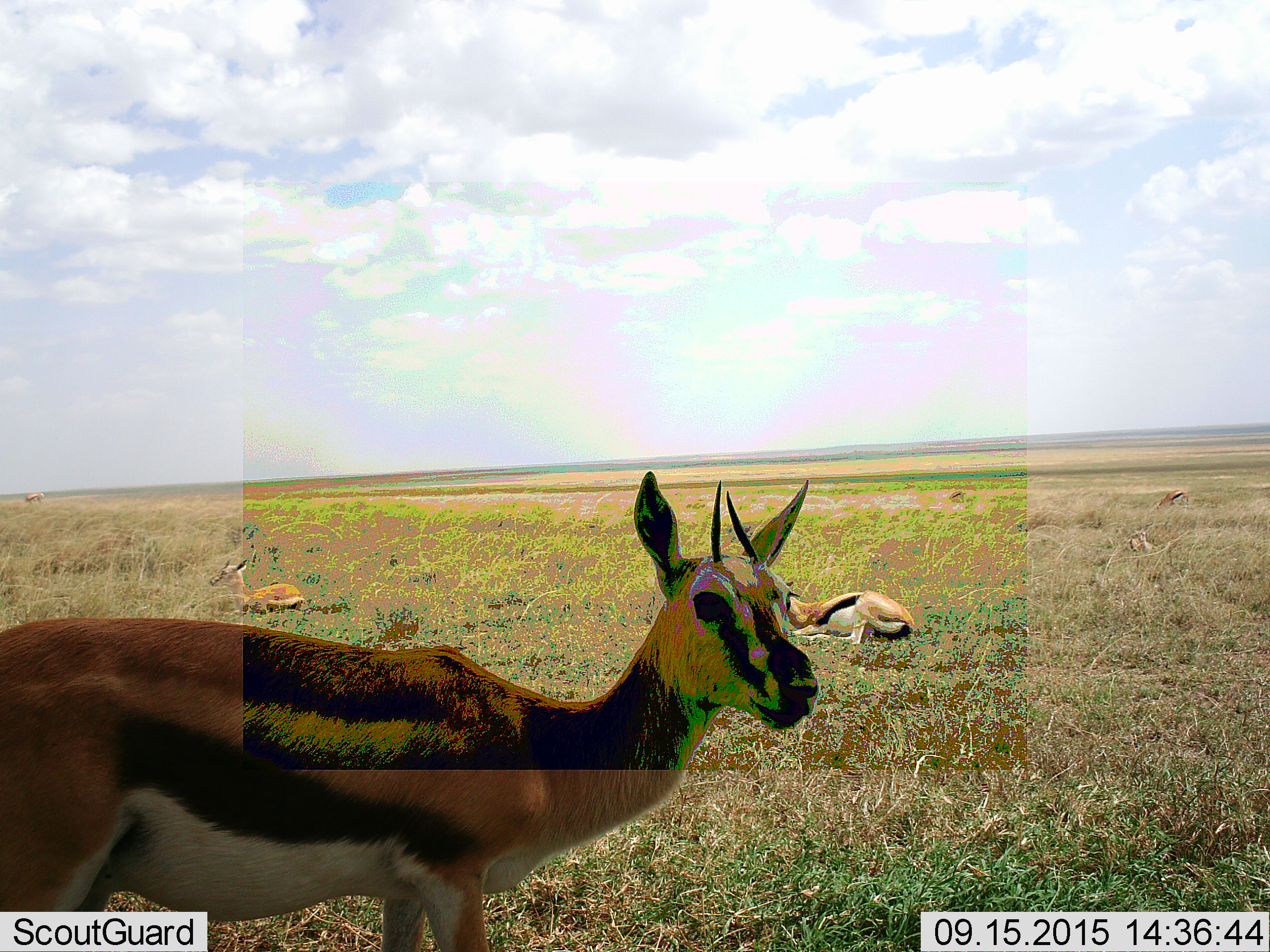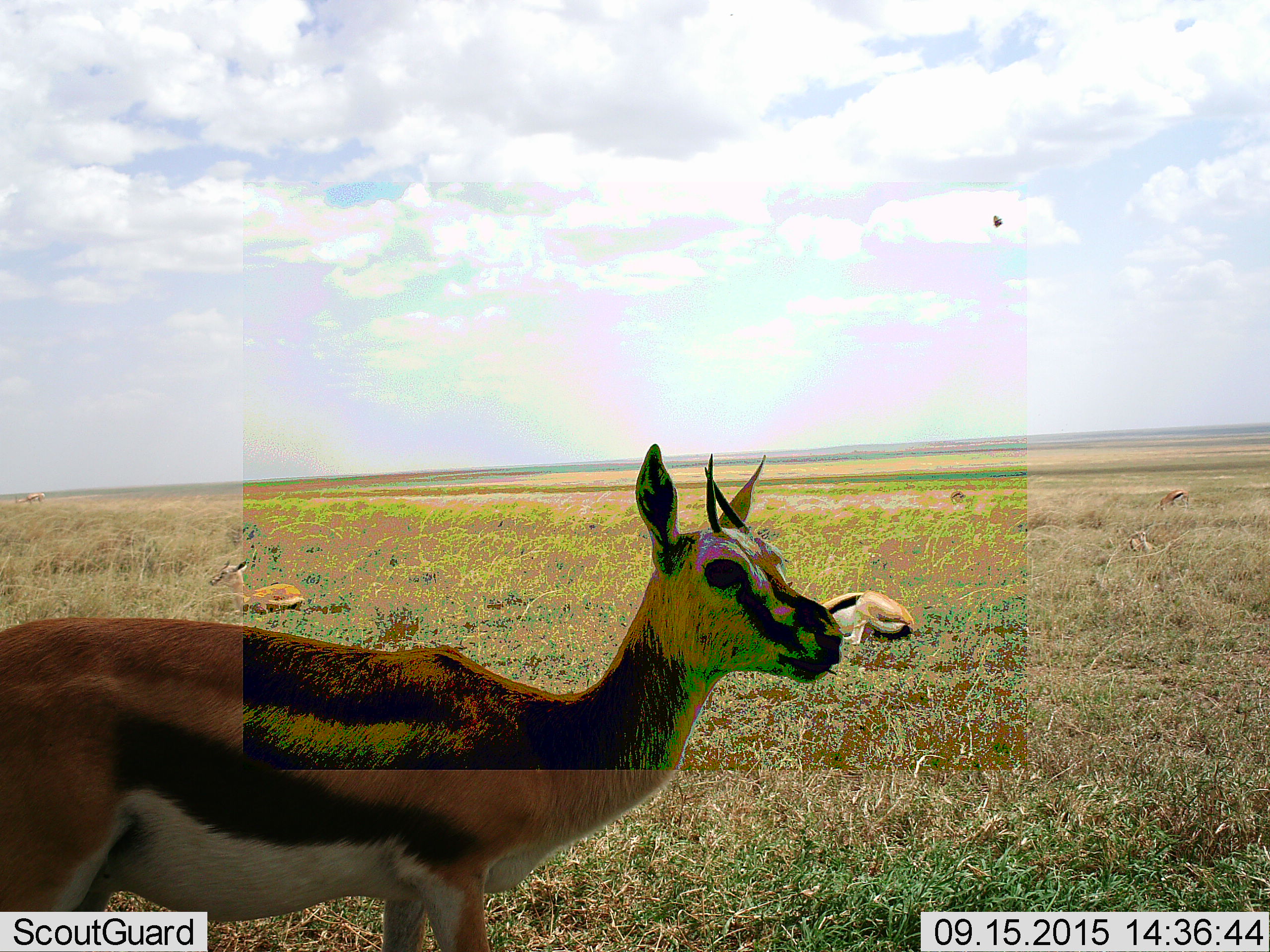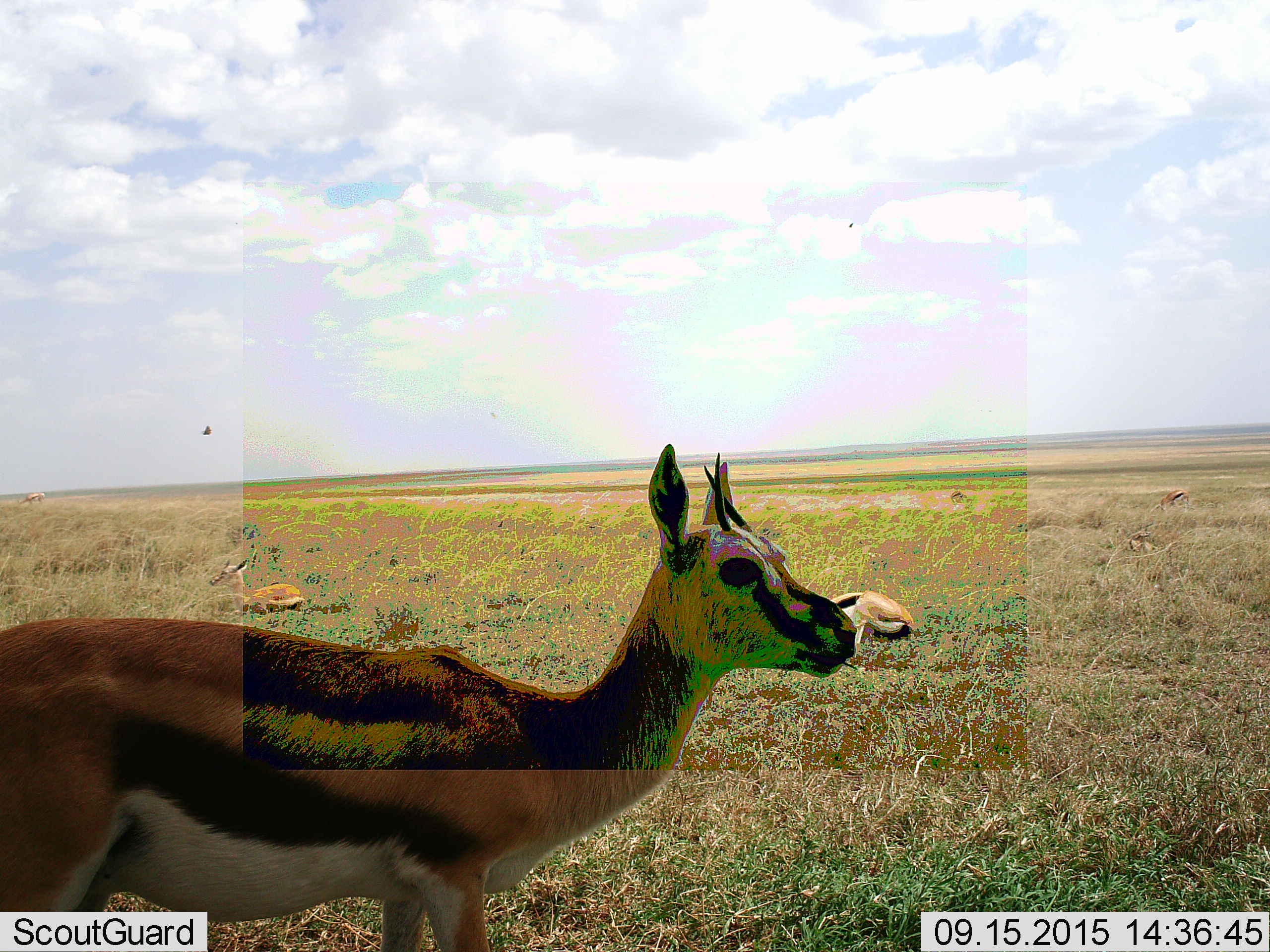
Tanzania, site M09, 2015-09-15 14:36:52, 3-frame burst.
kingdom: Animalia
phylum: Chordata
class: Mammalia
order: Artiodactyla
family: Bovidae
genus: Eudorcas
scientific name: Eudorcas thomsonii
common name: thomson's gazelle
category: gazellethomsons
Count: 4.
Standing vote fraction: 78%.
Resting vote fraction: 89%.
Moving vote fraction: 11%.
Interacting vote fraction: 0%.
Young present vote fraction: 33%.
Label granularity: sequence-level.